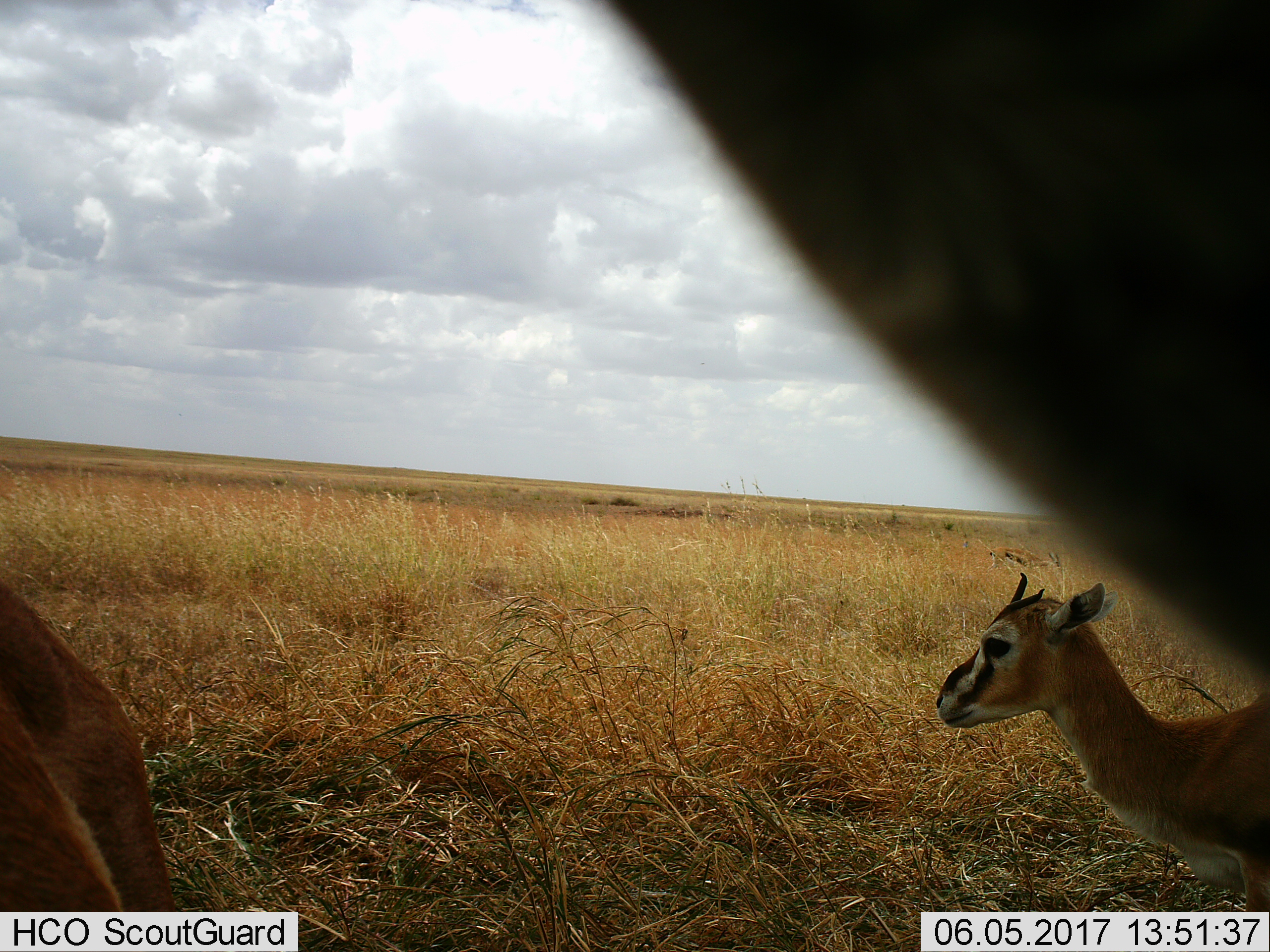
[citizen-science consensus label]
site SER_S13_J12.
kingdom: Animalia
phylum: Chordata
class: Mammalia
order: Artiodactyla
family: Bovidae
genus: Eudorcas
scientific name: Eudorcas thomsonii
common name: thomson's gazelle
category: gazellethomsons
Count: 3.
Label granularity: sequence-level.